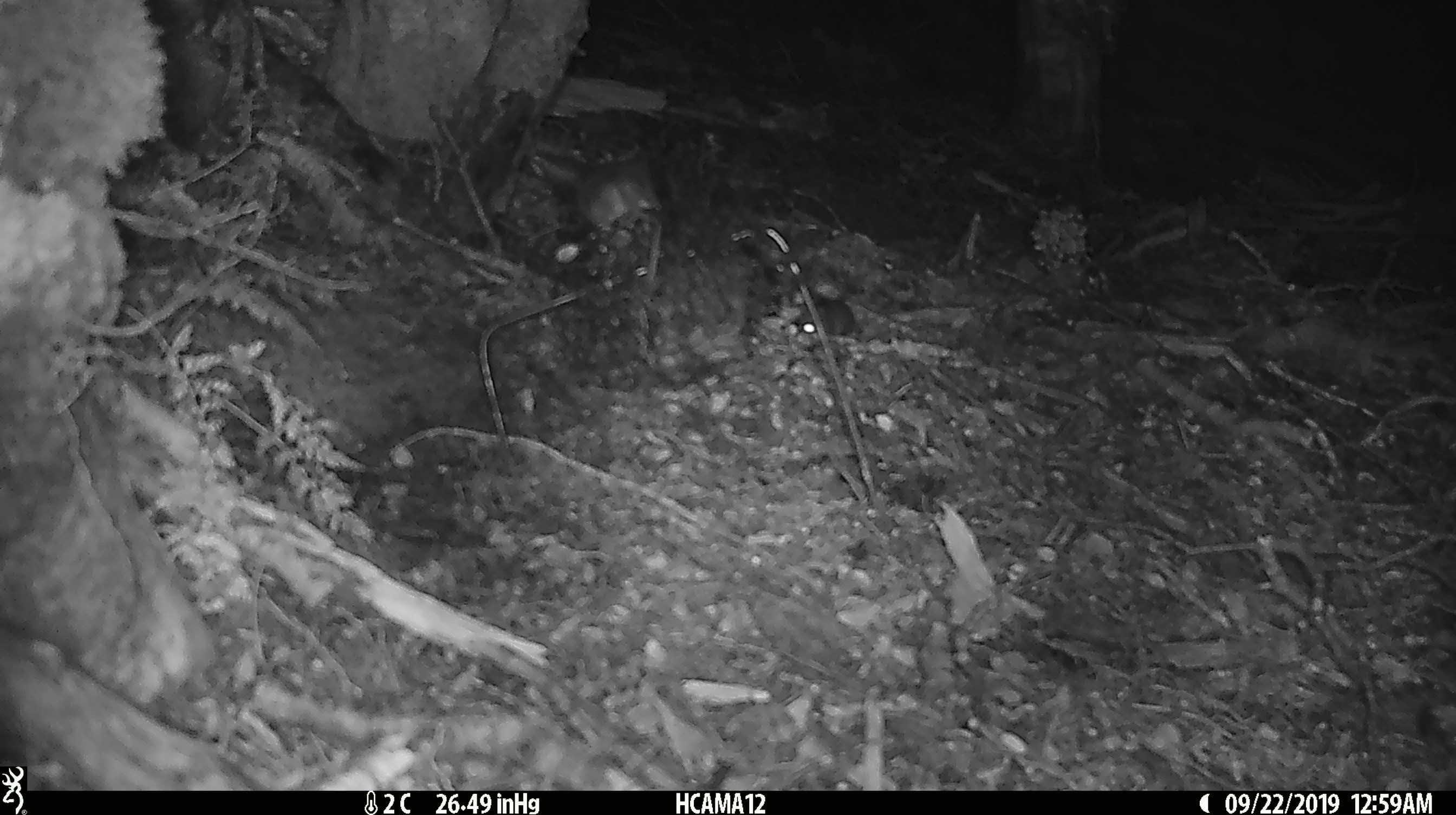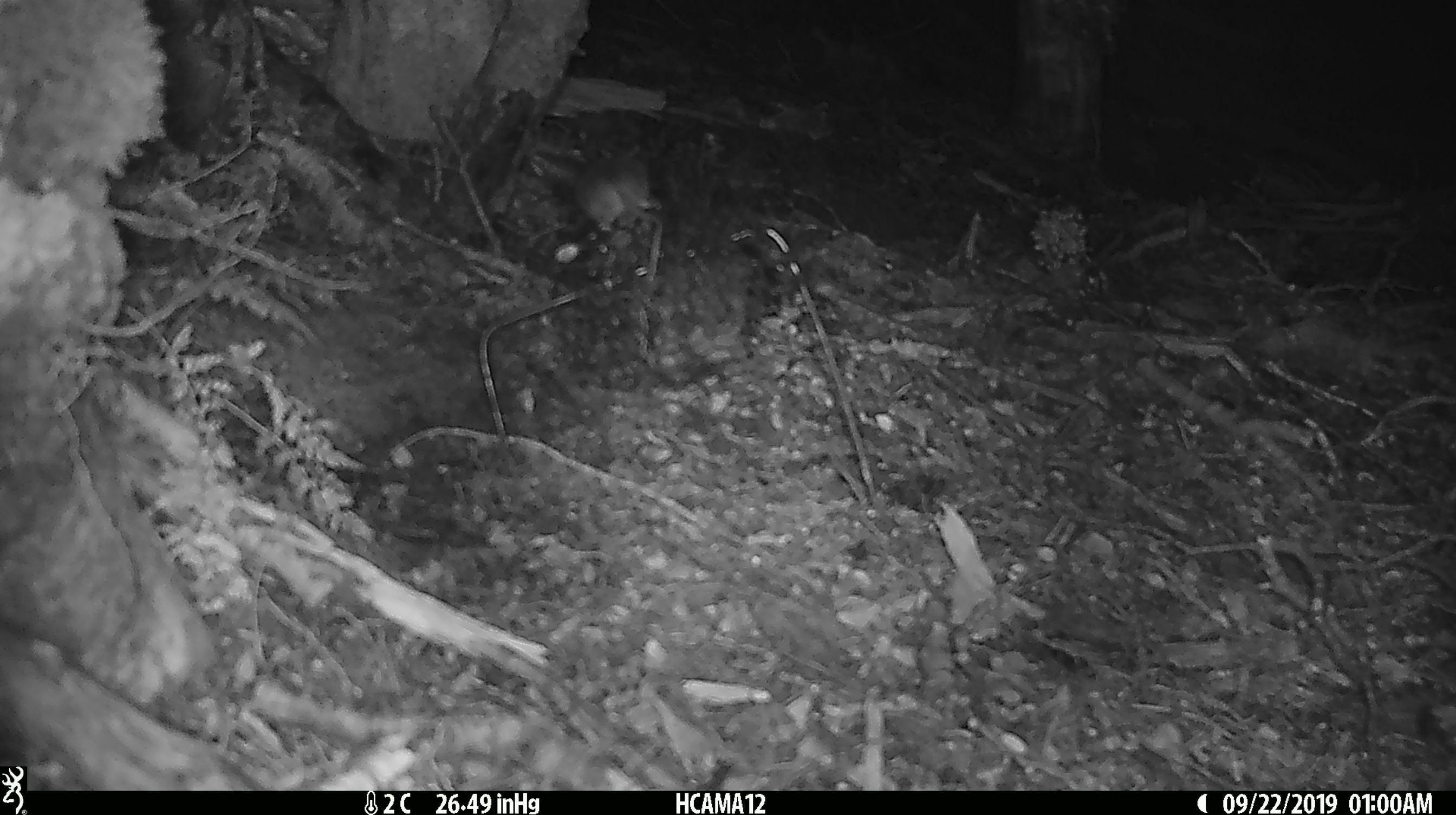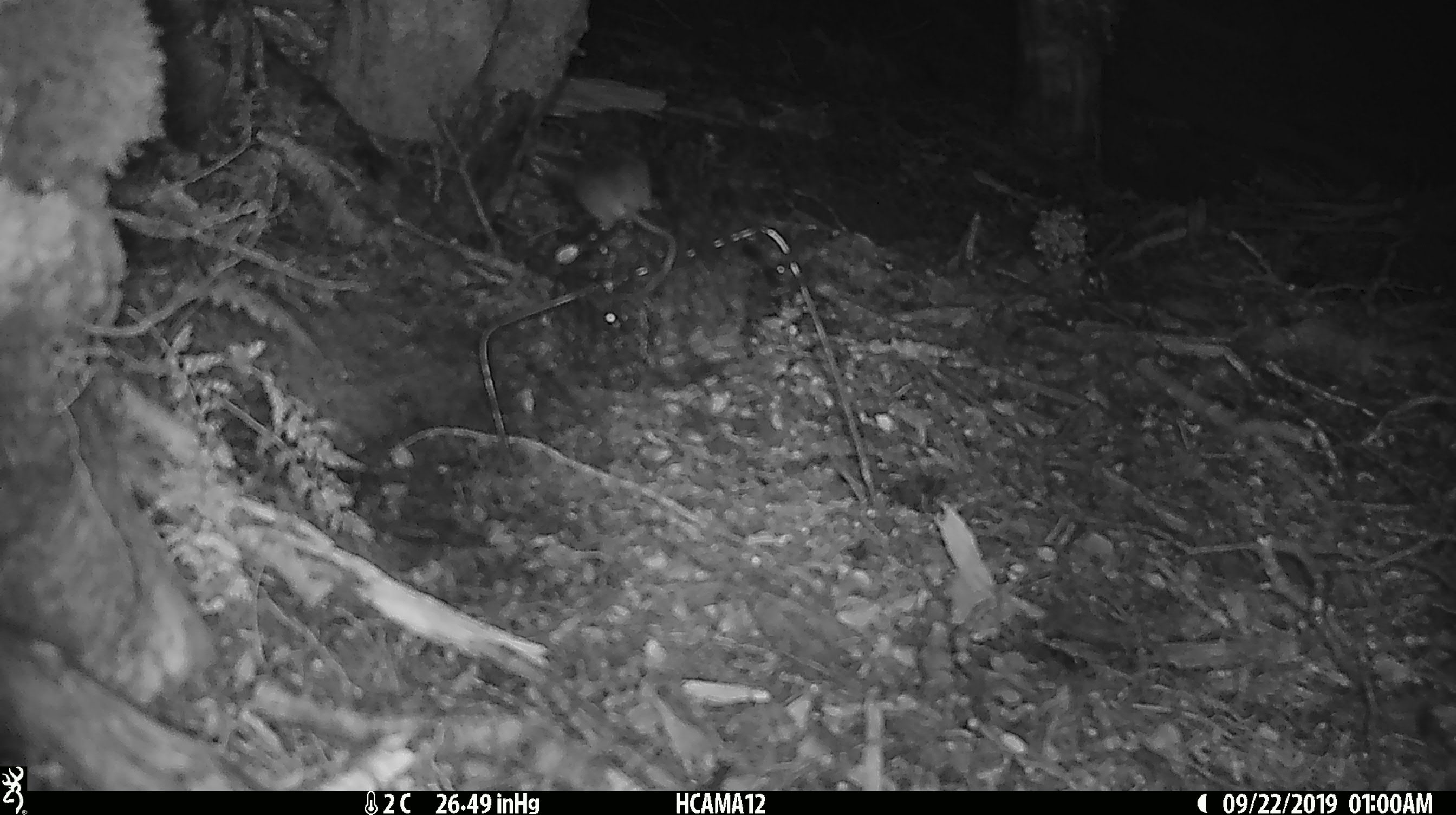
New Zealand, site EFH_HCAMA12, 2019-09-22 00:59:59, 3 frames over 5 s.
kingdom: Animalia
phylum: Chordata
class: Mammalia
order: Rodentia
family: Muridae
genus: Mus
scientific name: Mus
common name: mouse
Mouse (Mus).